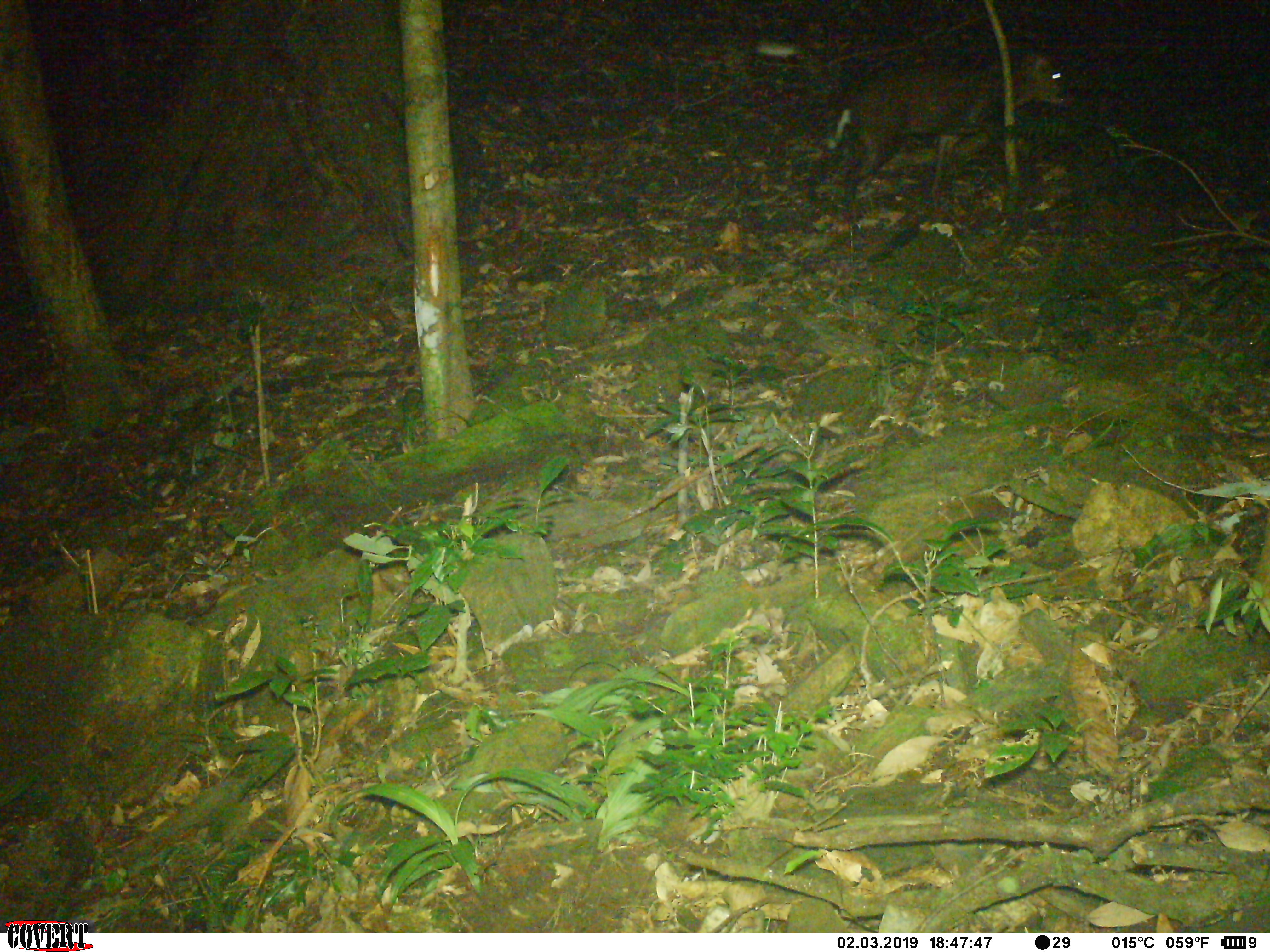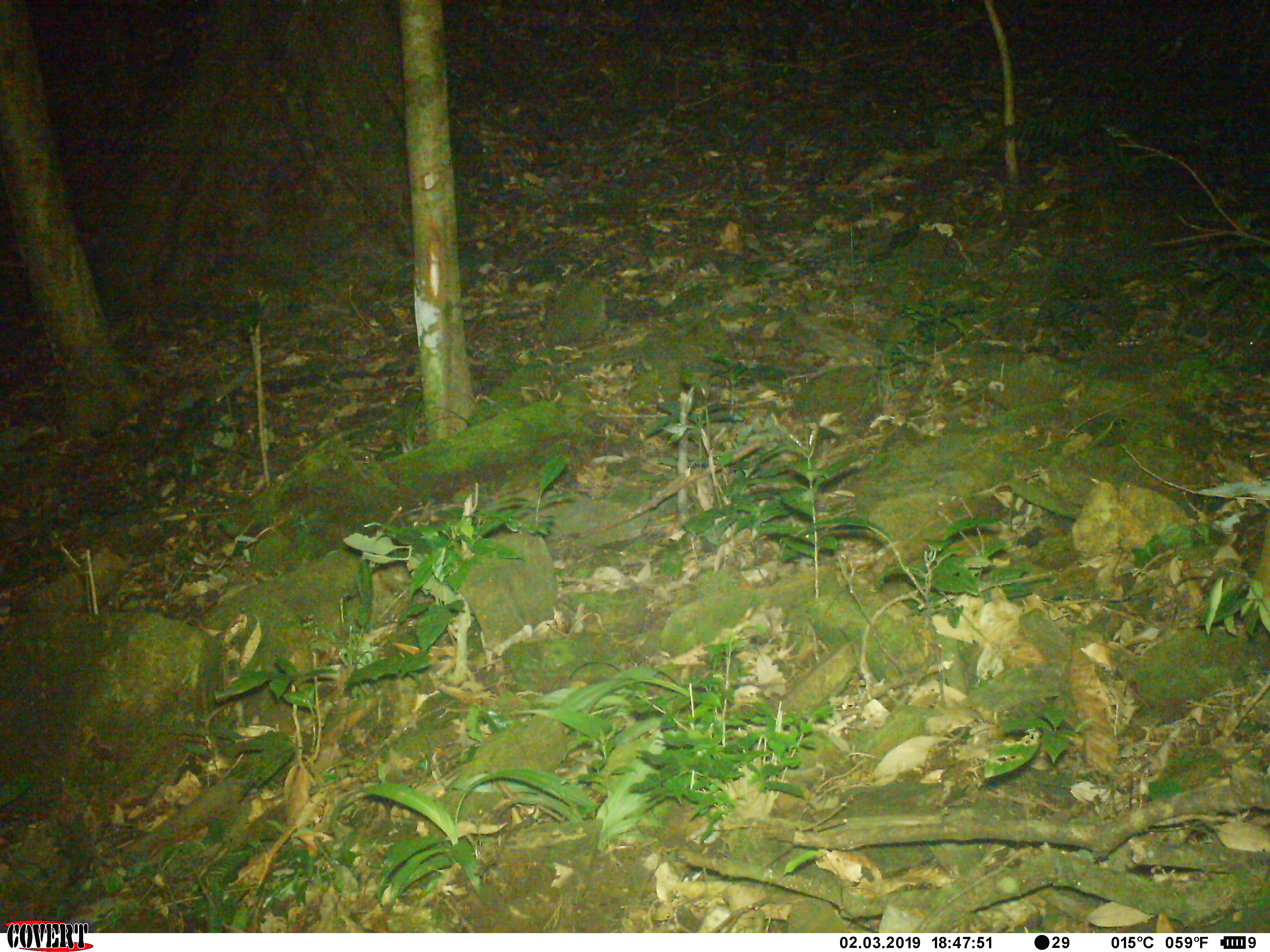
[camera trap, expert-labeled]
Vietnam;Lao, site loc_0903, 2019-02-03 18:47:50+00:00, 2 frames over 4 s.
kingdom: Animalia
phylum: Chordata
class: Mammalia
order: Artiodactyla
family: Cervidae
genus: Muntiacus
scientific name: Muntiacus rooseveltorum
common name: roosevelt's muntjac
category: roosevelts muntjac group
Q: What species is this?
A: Roosevelts muntjac group (roosevelt's muntjac) (Muntiacus rooseveltorum).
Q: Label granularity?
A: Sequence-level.